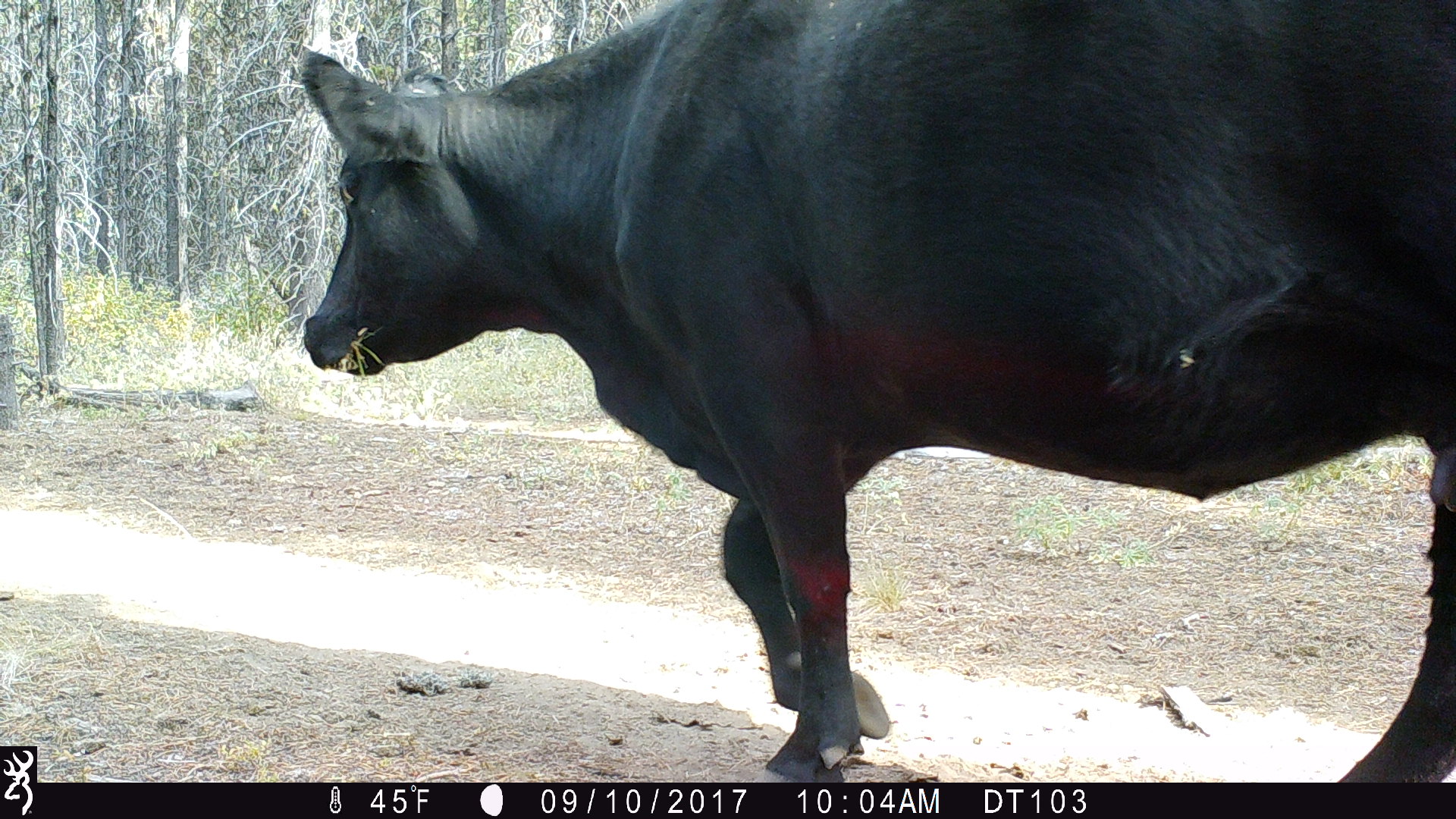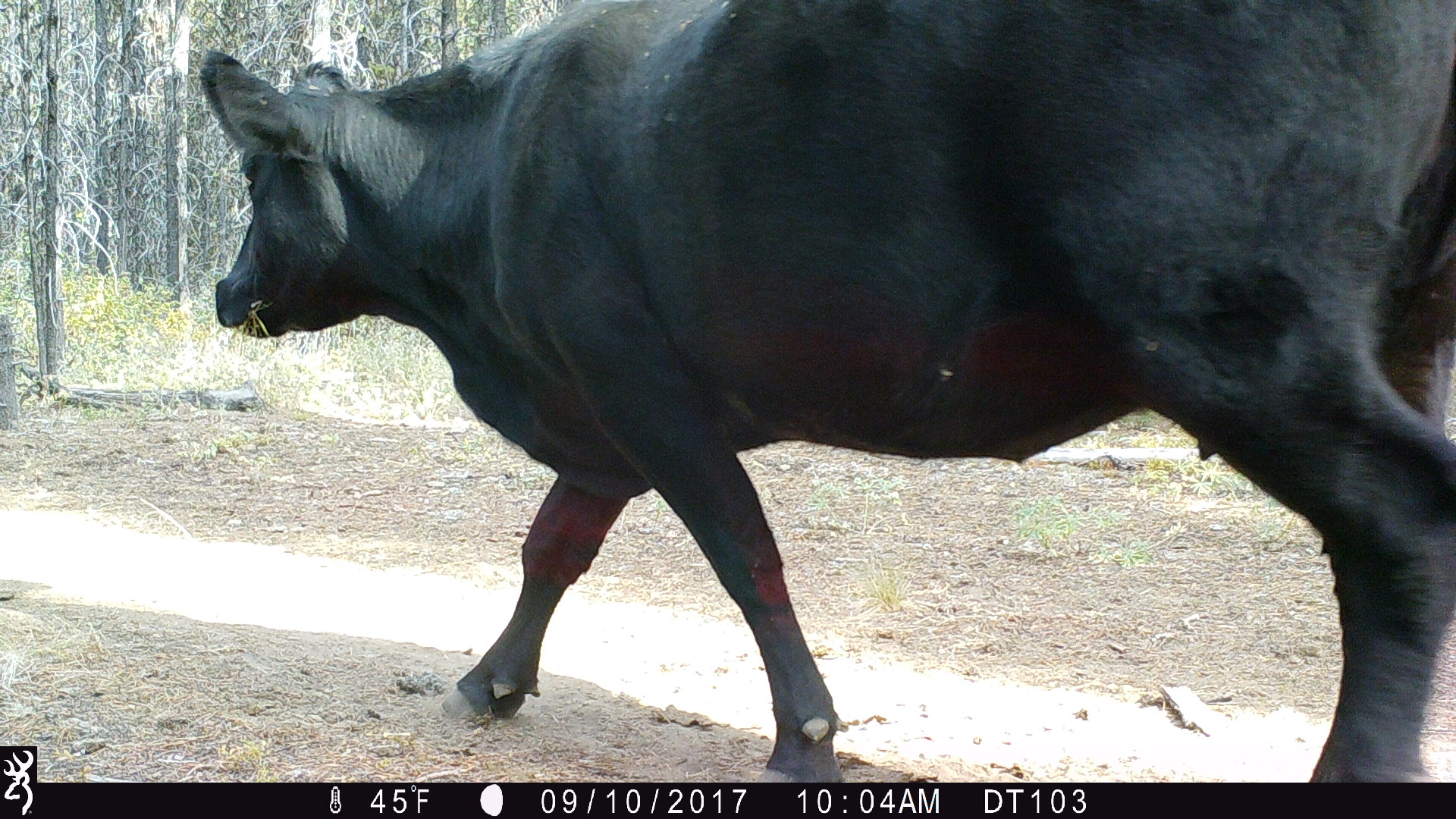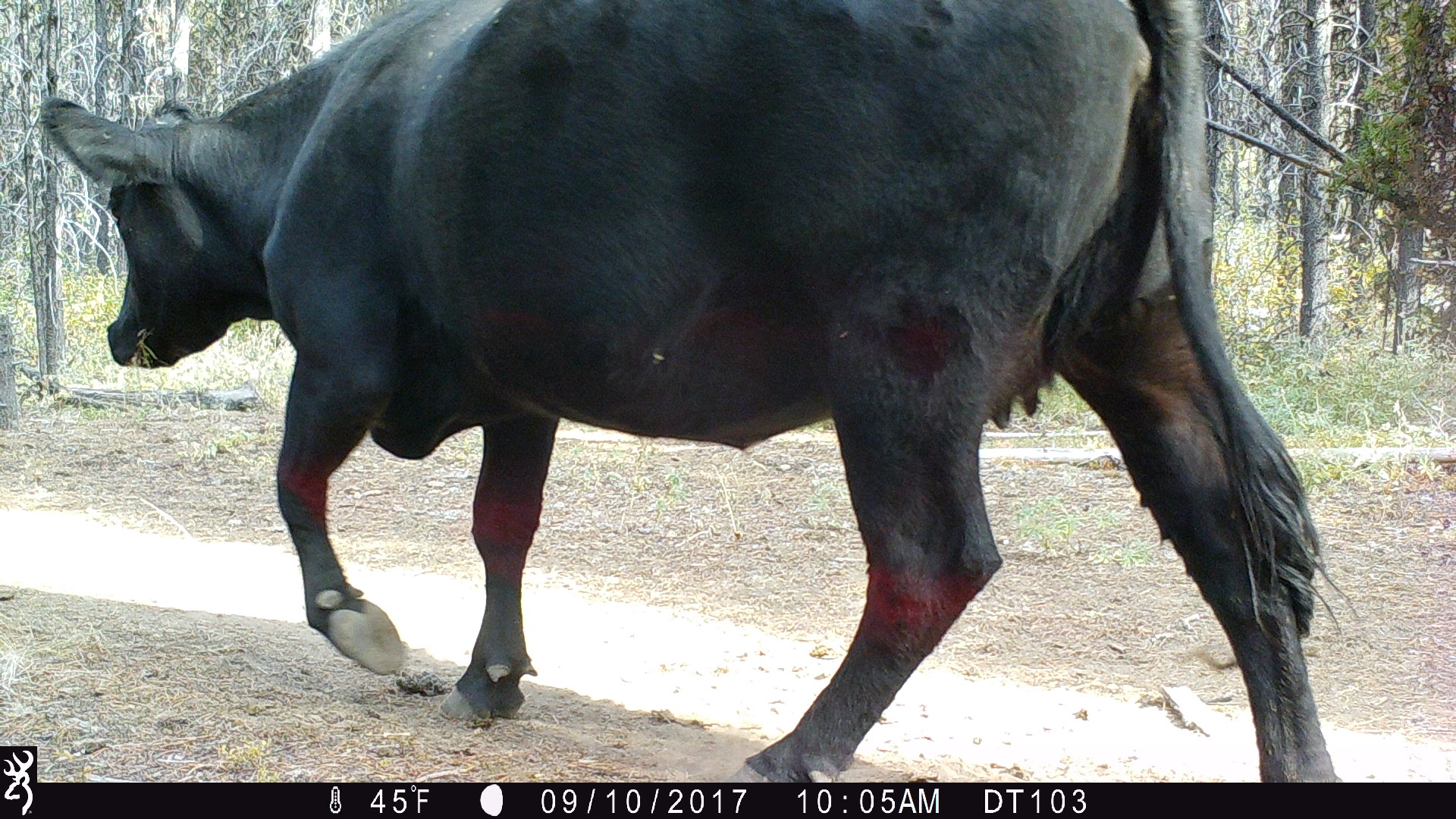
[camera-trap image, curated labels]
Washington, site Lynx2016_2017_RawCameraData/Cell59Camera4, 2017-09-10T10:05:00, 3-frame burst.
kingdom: Animalia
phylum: Chordata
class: Mammalia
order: Artiodactyla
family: Bovidae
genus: Bos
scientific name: Bos taurus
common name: domestic cattle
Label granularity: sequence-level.